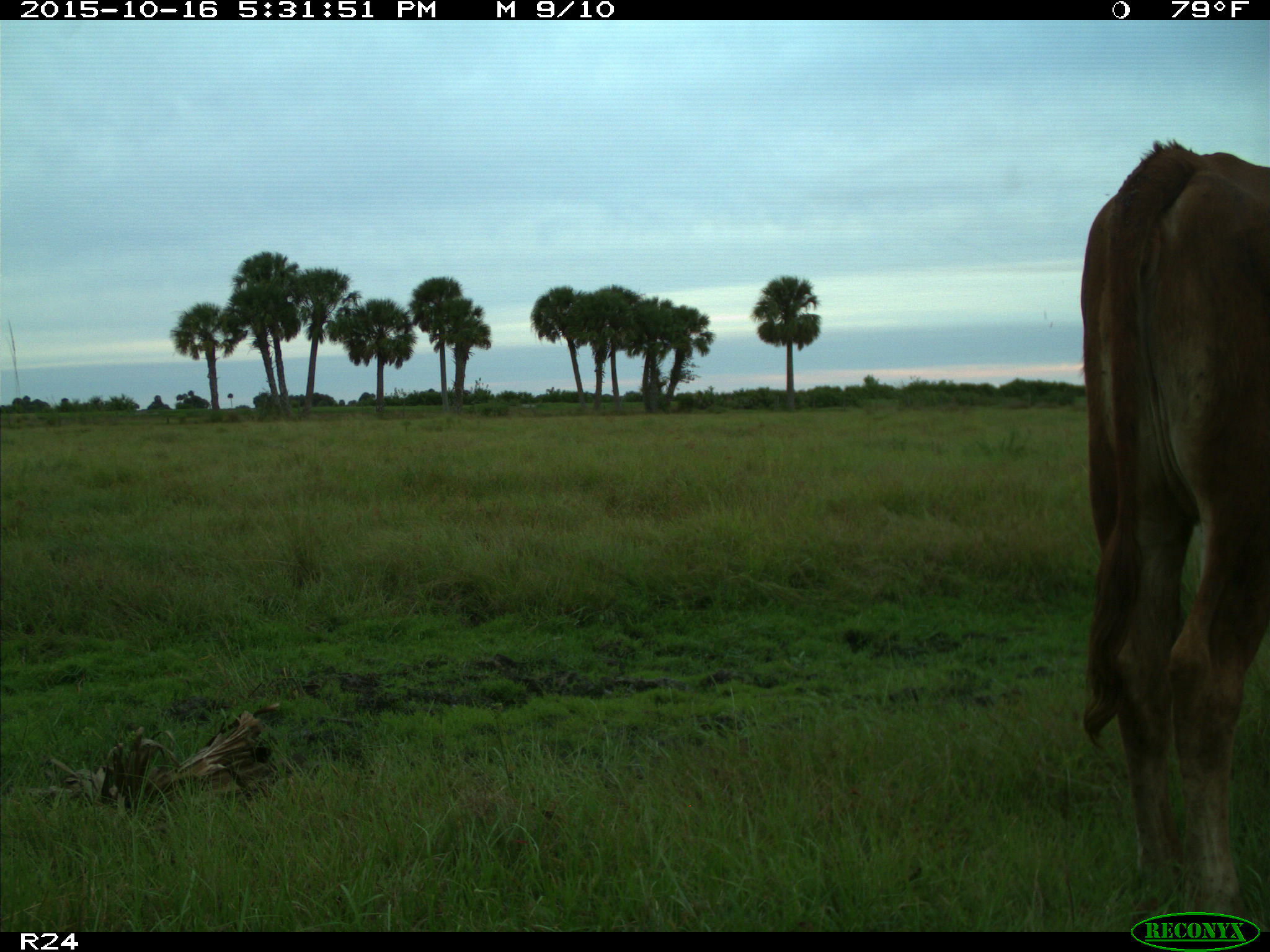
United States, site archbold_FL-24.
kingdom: Animalia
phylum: Chordata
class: Mammalia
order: Artiodactyla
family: Bovidae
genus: Bos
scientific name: Bos taurus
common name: domestic cow